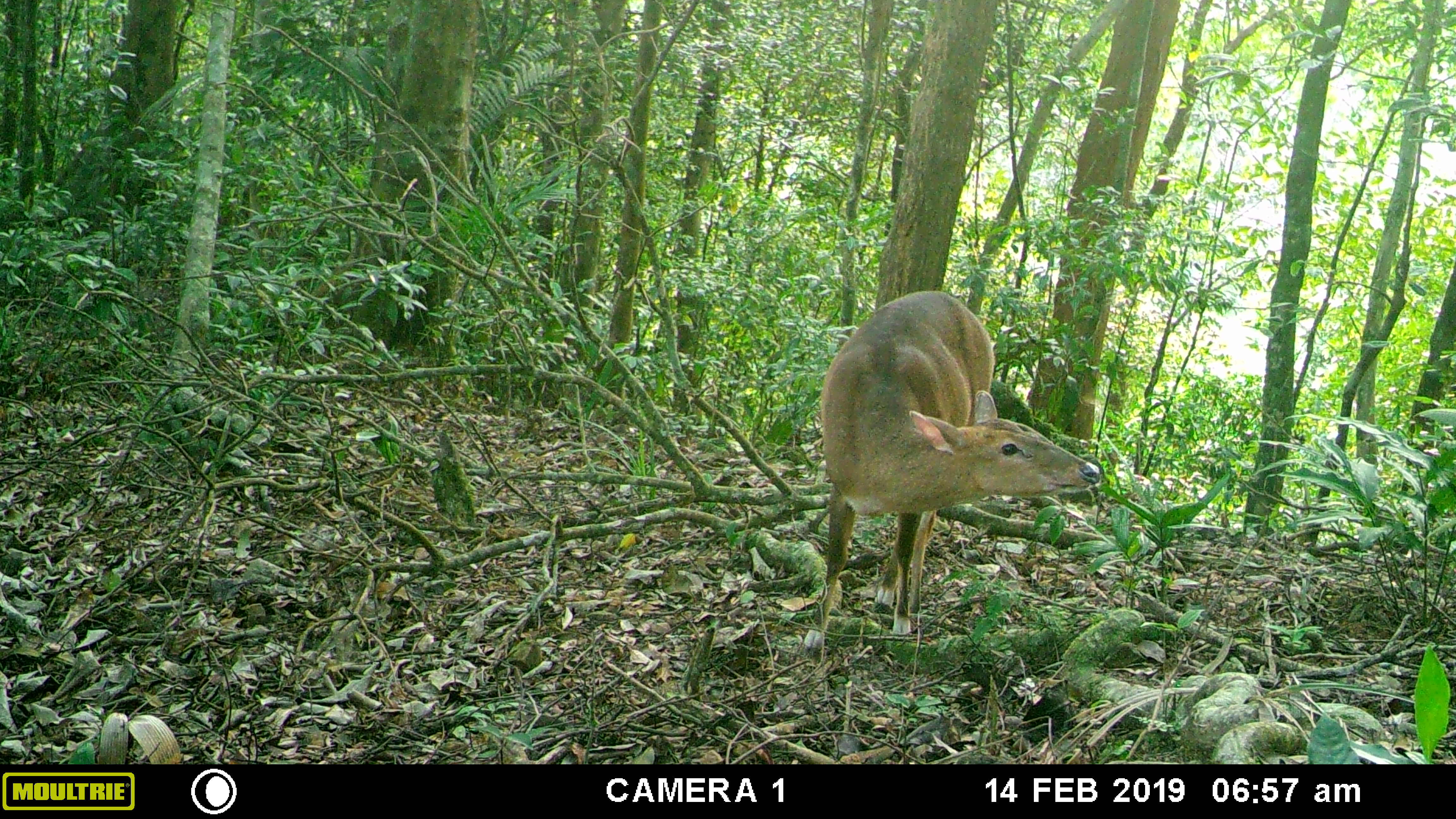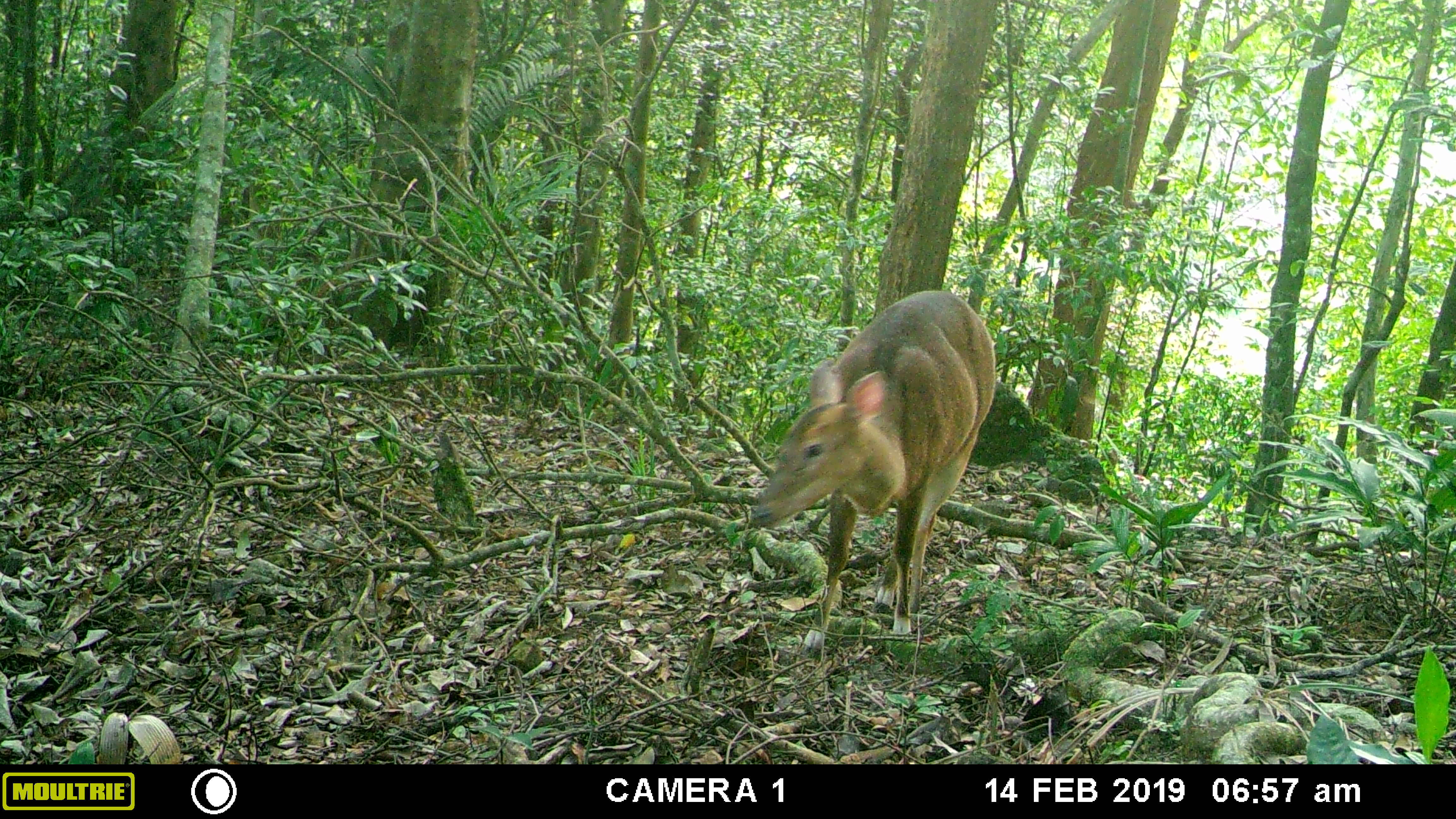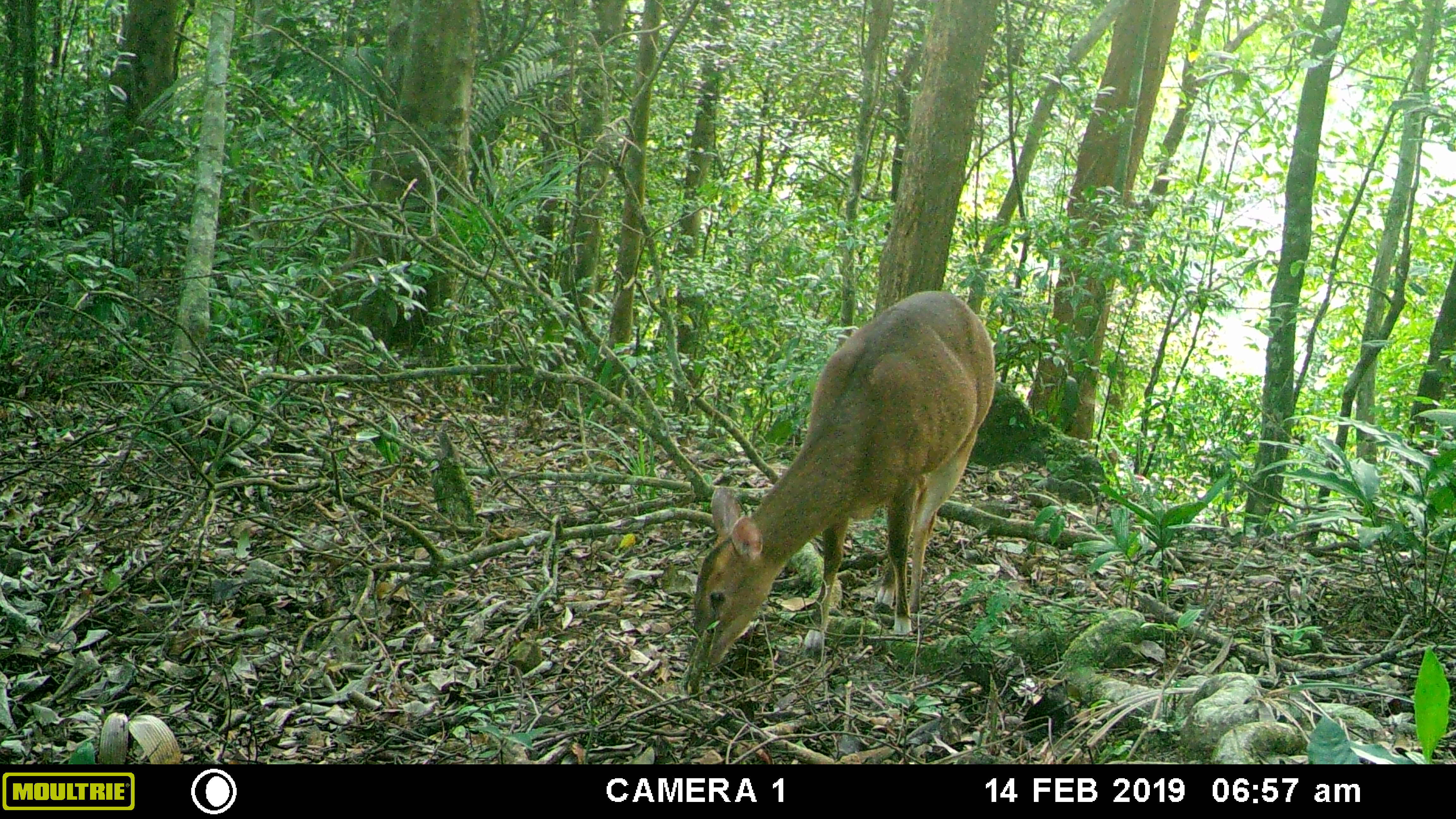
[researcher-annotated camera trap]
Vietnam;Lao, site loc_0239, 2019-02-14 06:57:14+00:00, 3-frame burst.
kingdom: Animalia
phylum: Chordata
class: Mammalia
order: Artiodactyla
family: Cervidae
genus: Muntiacus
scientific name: Muntiacus vuquangensis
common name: large-antlered muntjac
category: large antlered muntjac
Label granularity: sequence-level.